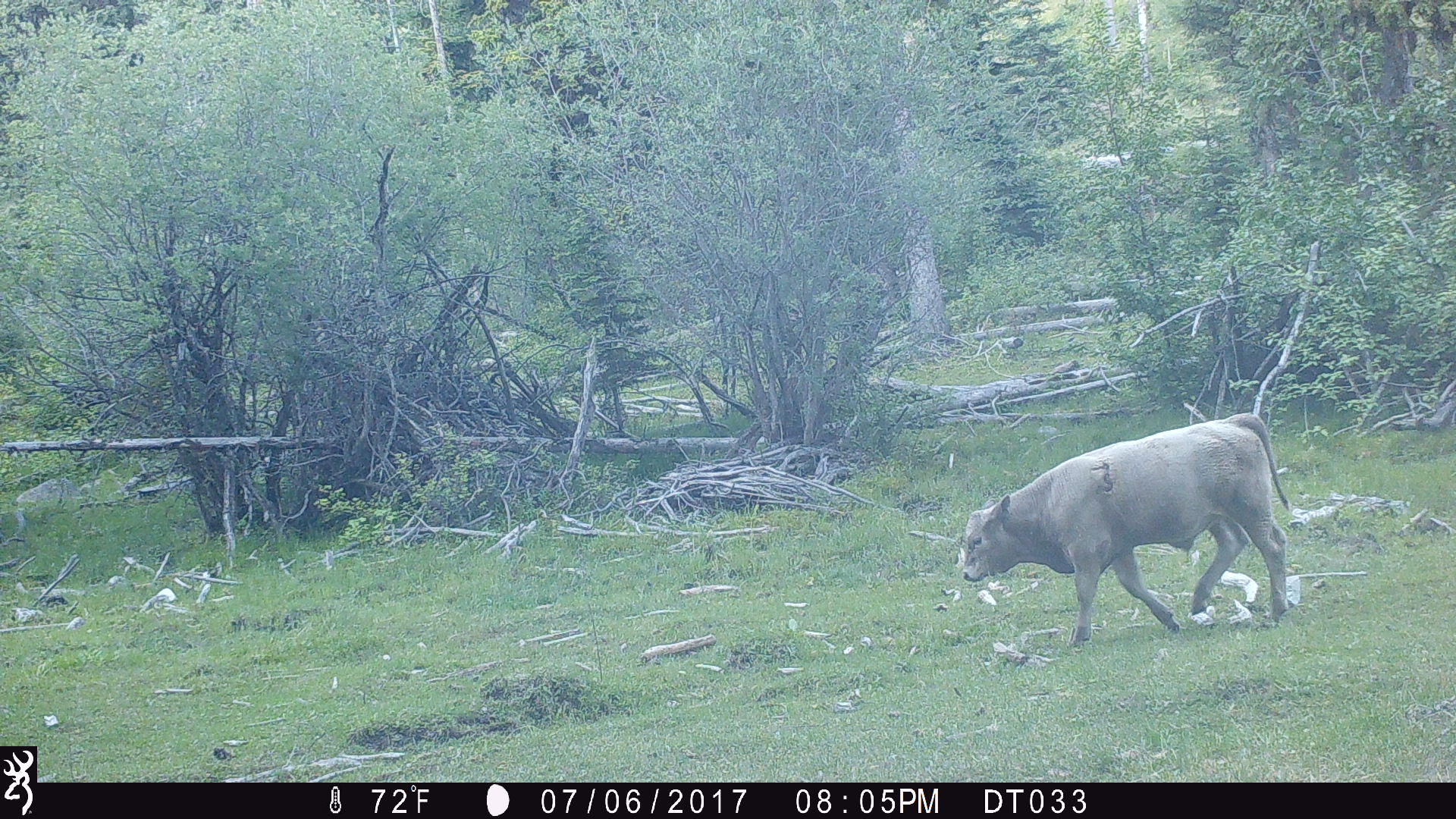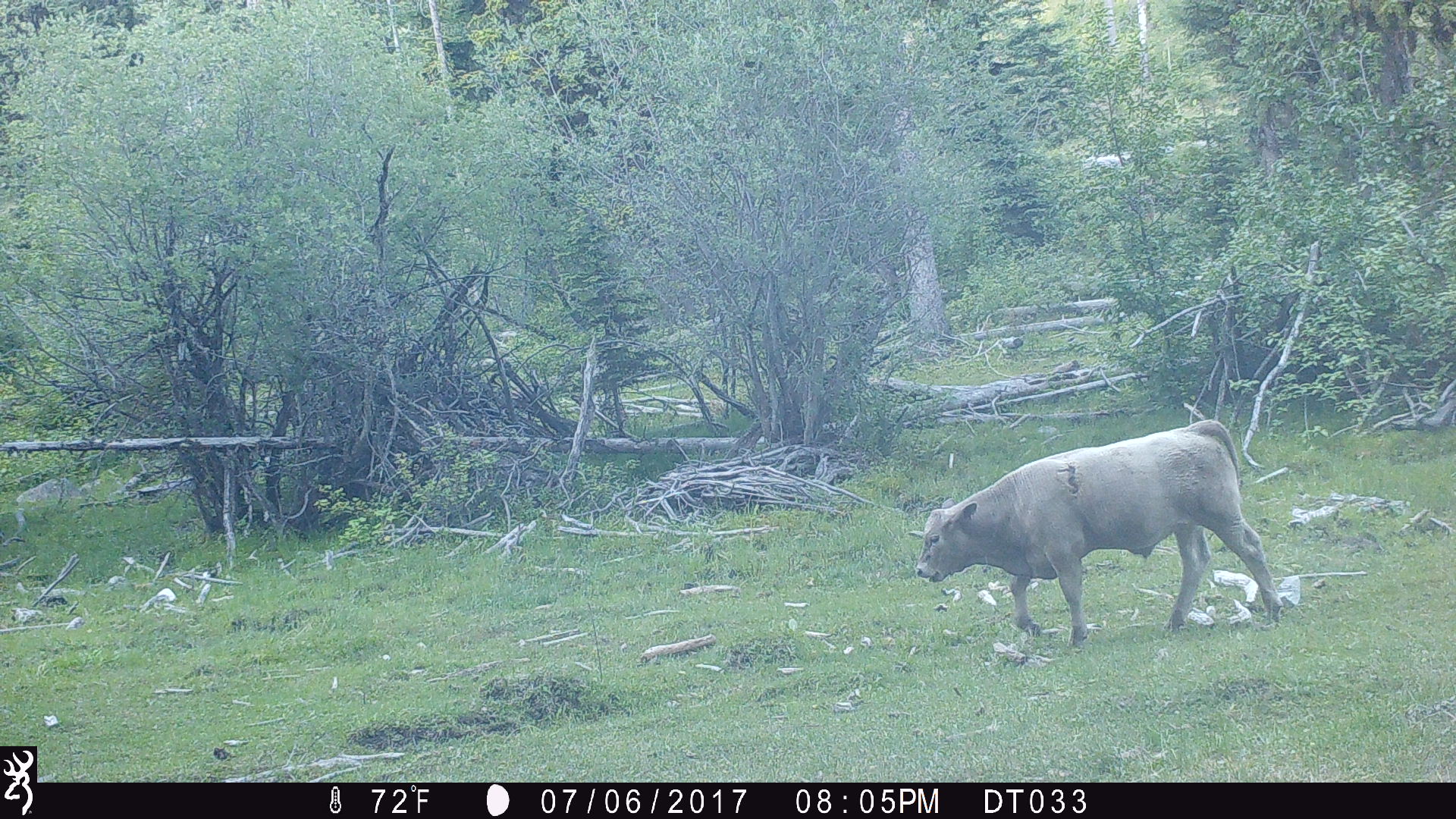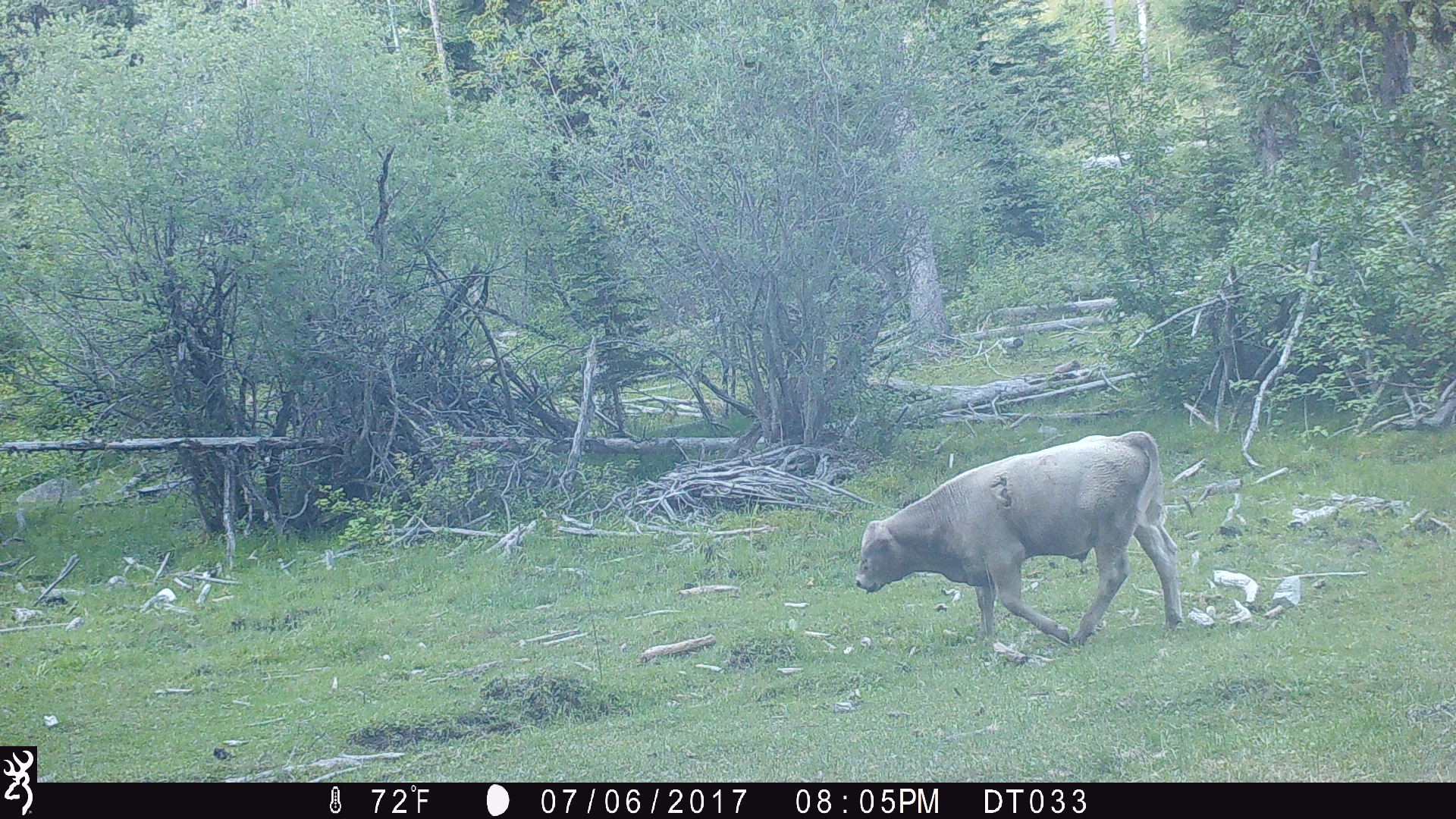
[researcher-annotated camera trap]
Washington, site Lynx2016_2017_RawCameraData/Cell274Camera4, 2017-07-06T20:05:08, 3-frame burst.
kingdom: Animalia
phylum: Chordata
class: Mammalia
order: Artiodactyla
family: Bovidae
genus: Bos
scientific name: Bos taurus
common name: domestic cattle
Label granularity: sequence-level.